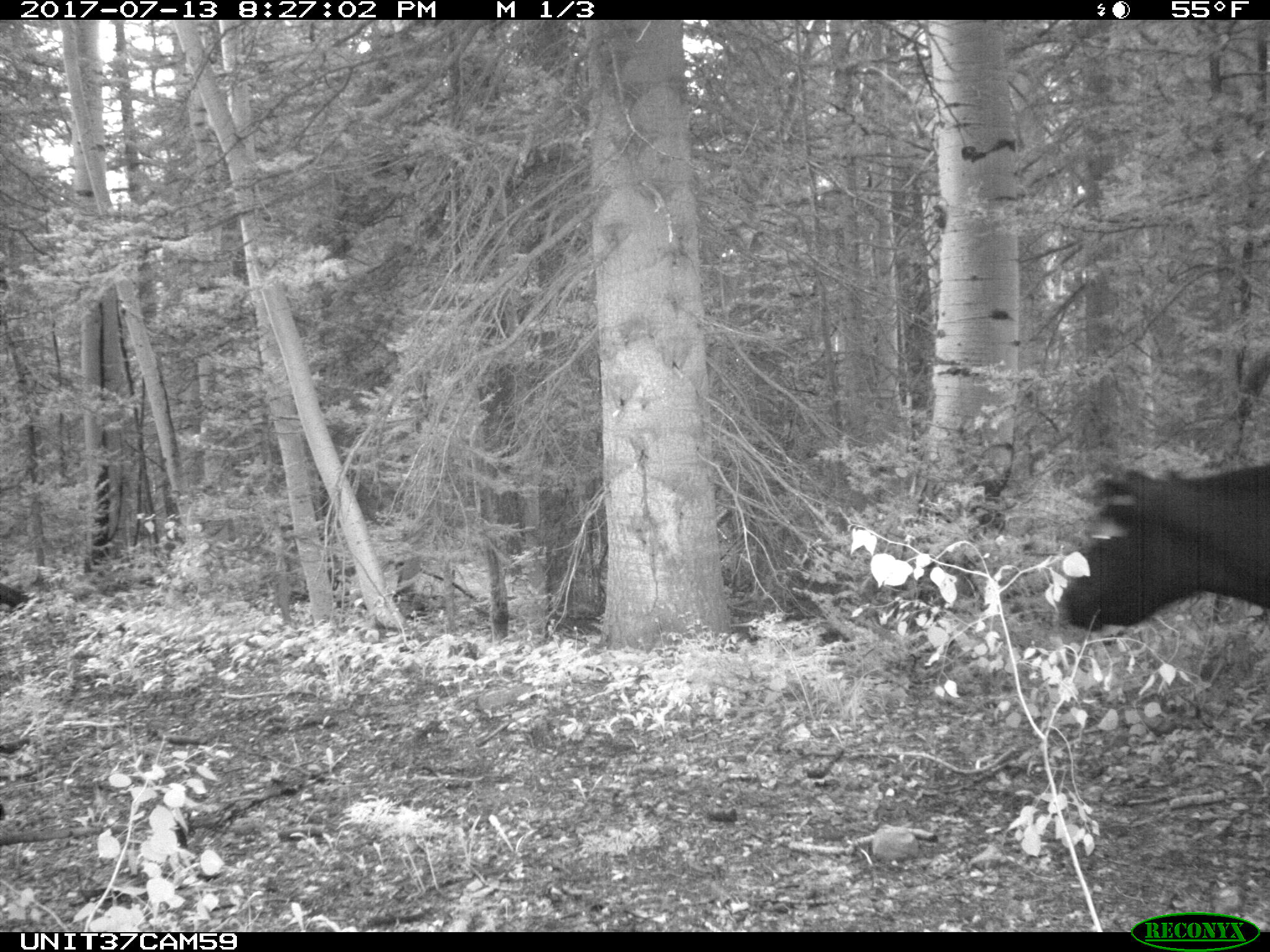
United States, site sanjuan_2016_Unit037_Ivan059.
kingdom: Animalia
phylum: Chordata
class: Mammalia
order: Artiodactyla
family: Bovidae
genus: Bos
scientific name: Bos taurus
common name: domestic cow